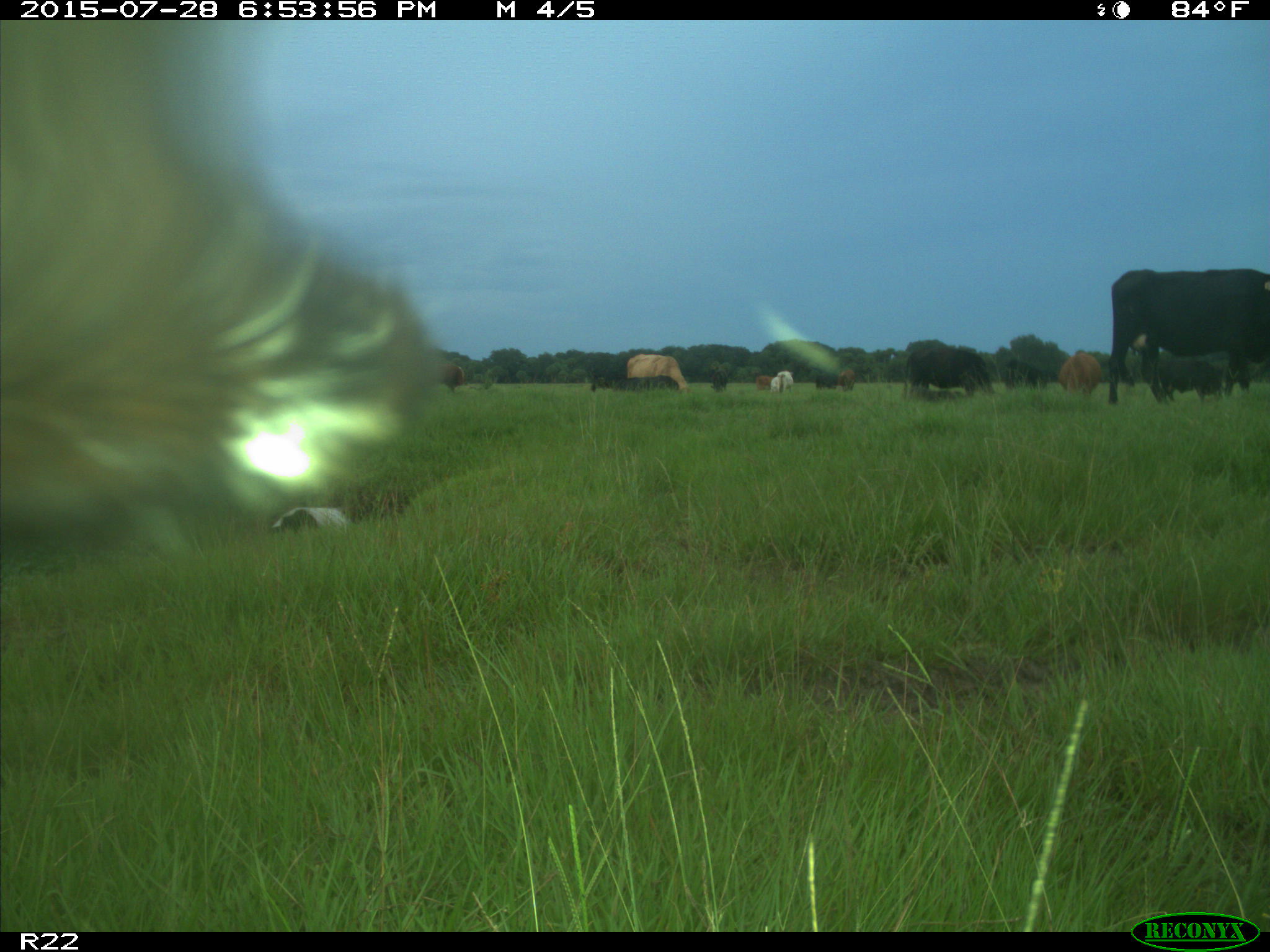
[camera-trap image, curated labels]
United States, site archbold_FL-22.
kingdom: Animalia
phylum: Chordata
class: Mammalia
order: Artiodactyla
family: Bovidae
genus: Bos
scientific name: Bos taurus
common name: domestic cow